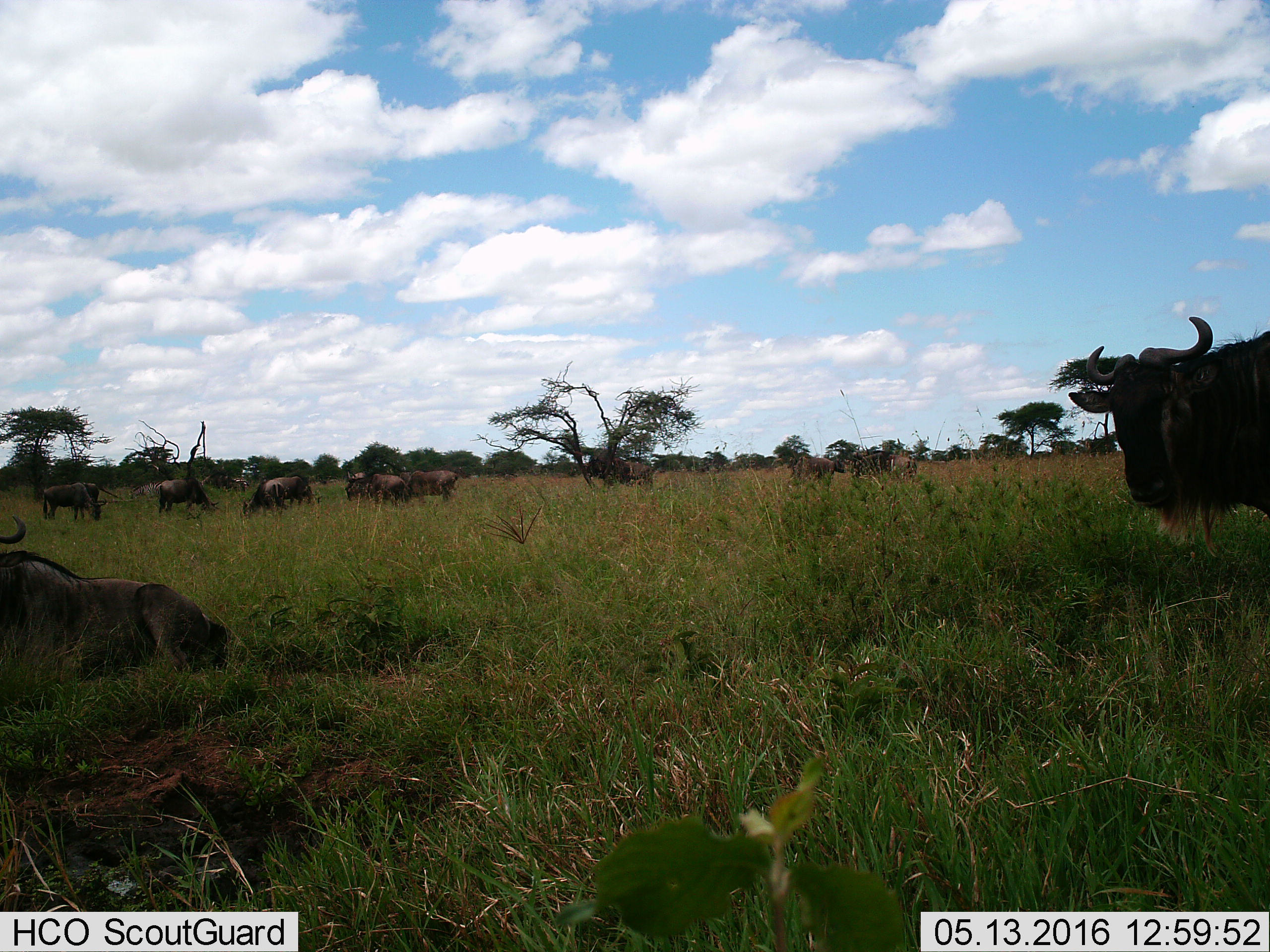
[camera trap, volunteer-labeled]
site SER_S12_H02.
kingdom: Animalia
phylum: Chordata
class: Mammalia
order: Artiodactyla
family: Bovidae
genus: Connochaetes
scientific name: Connochaetes taurinus taurinus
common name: blue wildebeest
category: wildebeestblue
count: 11-50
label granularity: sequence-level